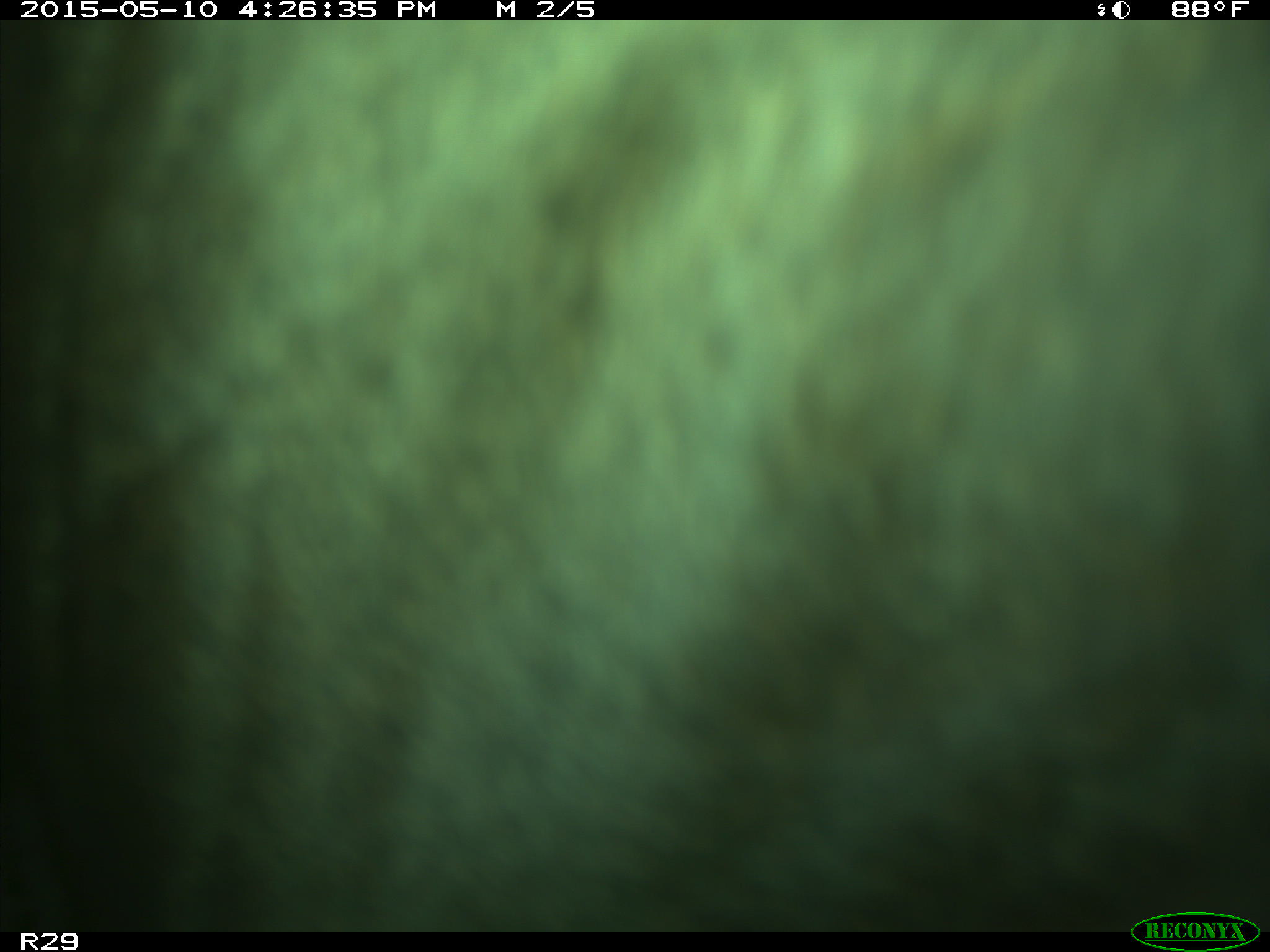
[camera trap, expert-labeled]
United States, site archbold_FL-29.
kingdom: Animalia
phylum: Chordata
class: Mammalia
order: Artiodactyla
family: Bovidae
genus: Bos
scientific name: Bos taurus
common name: domestic cow